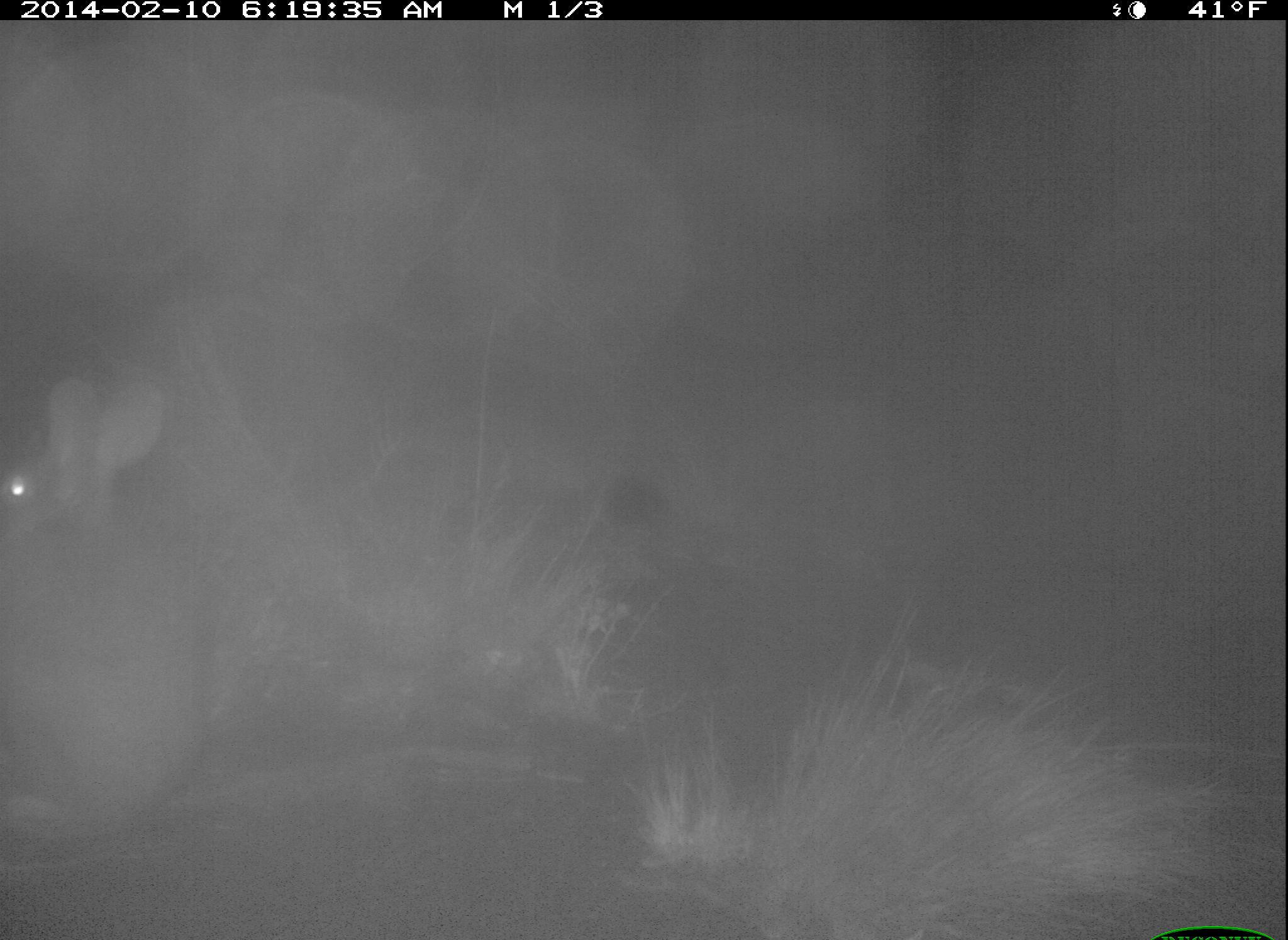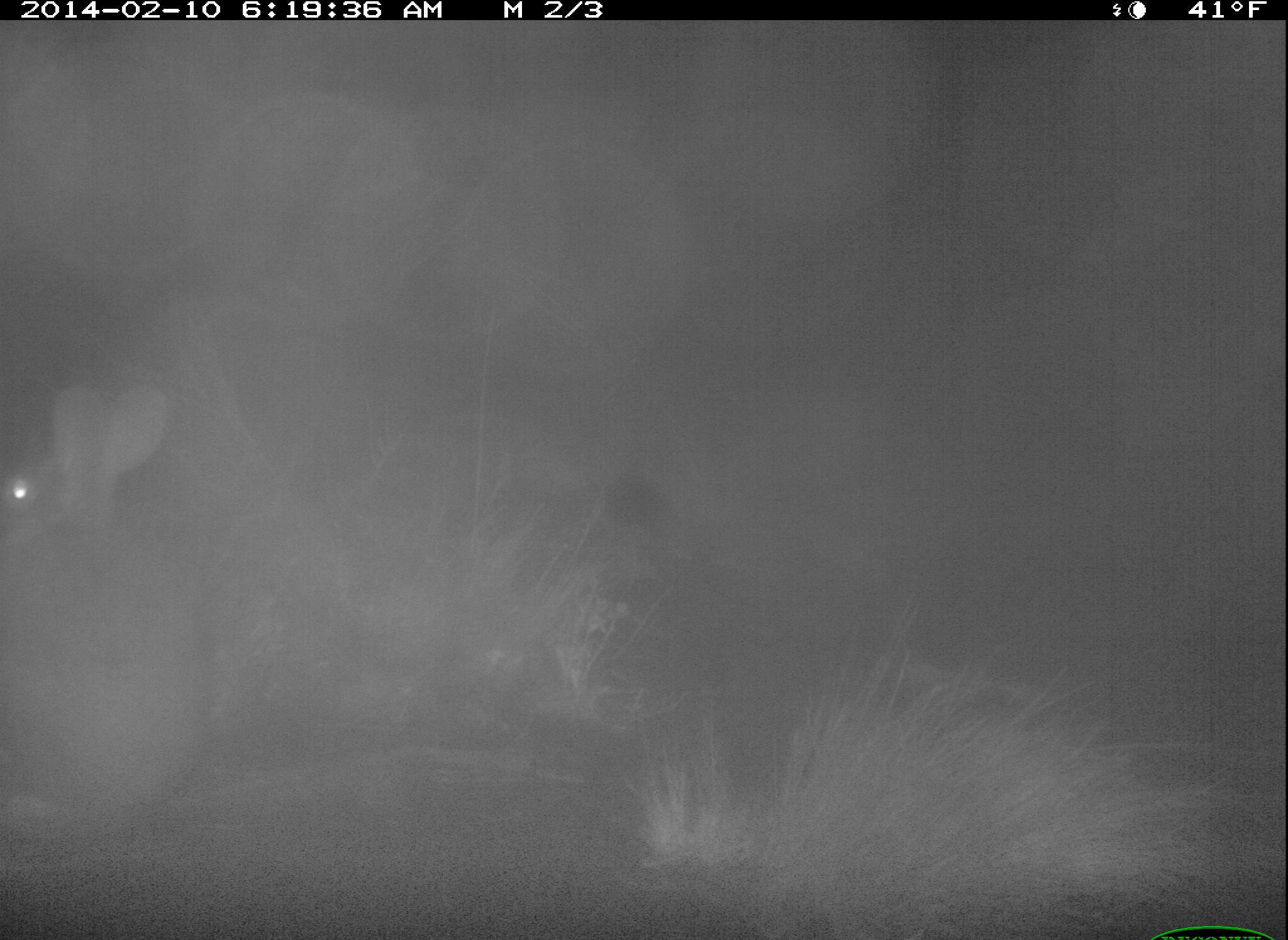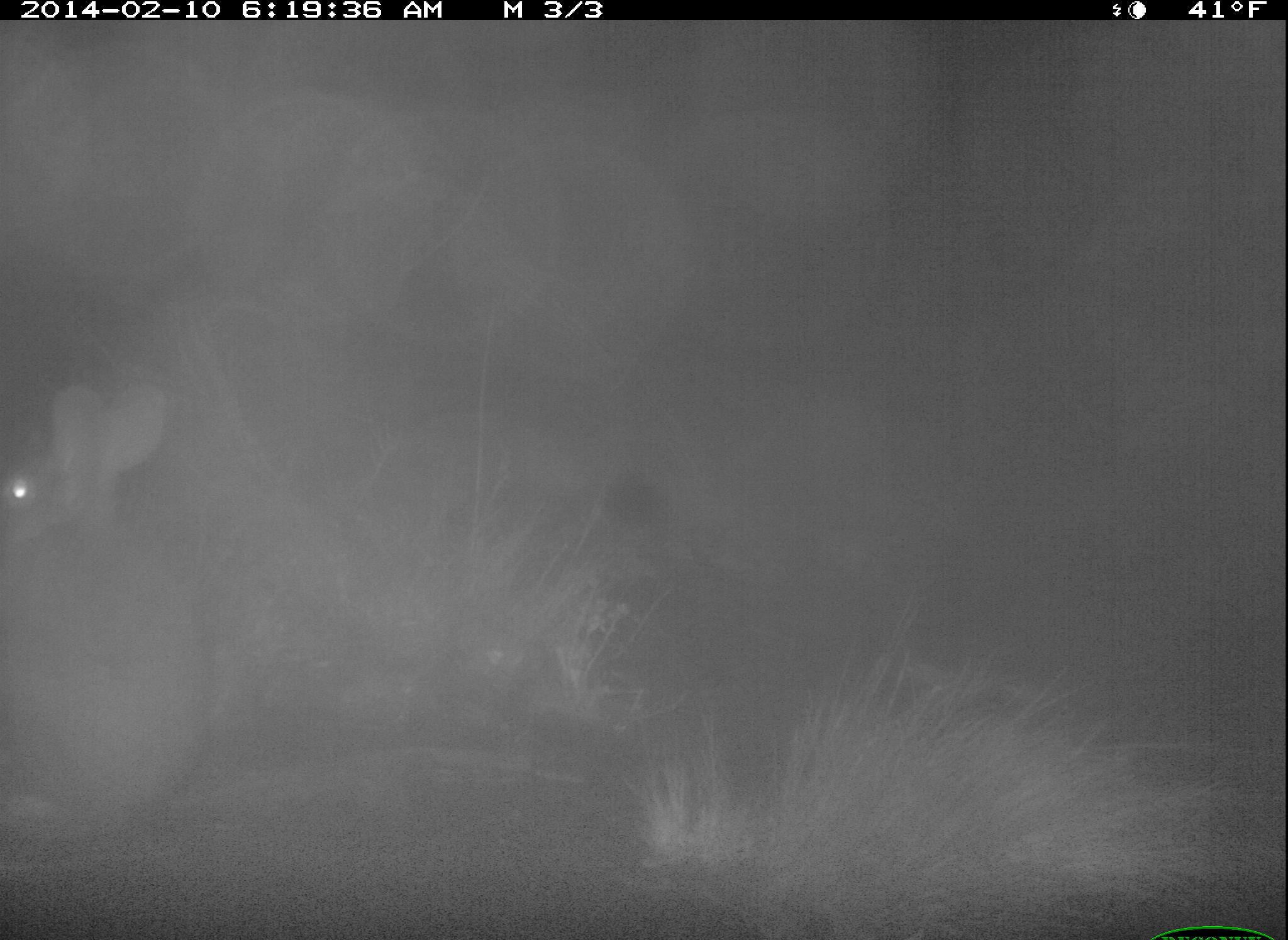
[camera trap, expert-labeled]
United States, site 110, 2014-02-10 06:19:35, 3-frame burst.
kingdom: Animalia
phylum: Chordata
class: Mammalia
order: Lagomorpha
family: Leporidae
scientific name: Leporidae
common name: rabbits and hares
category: rabbit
Rabbit (rabbits and hares) (Leporidae).